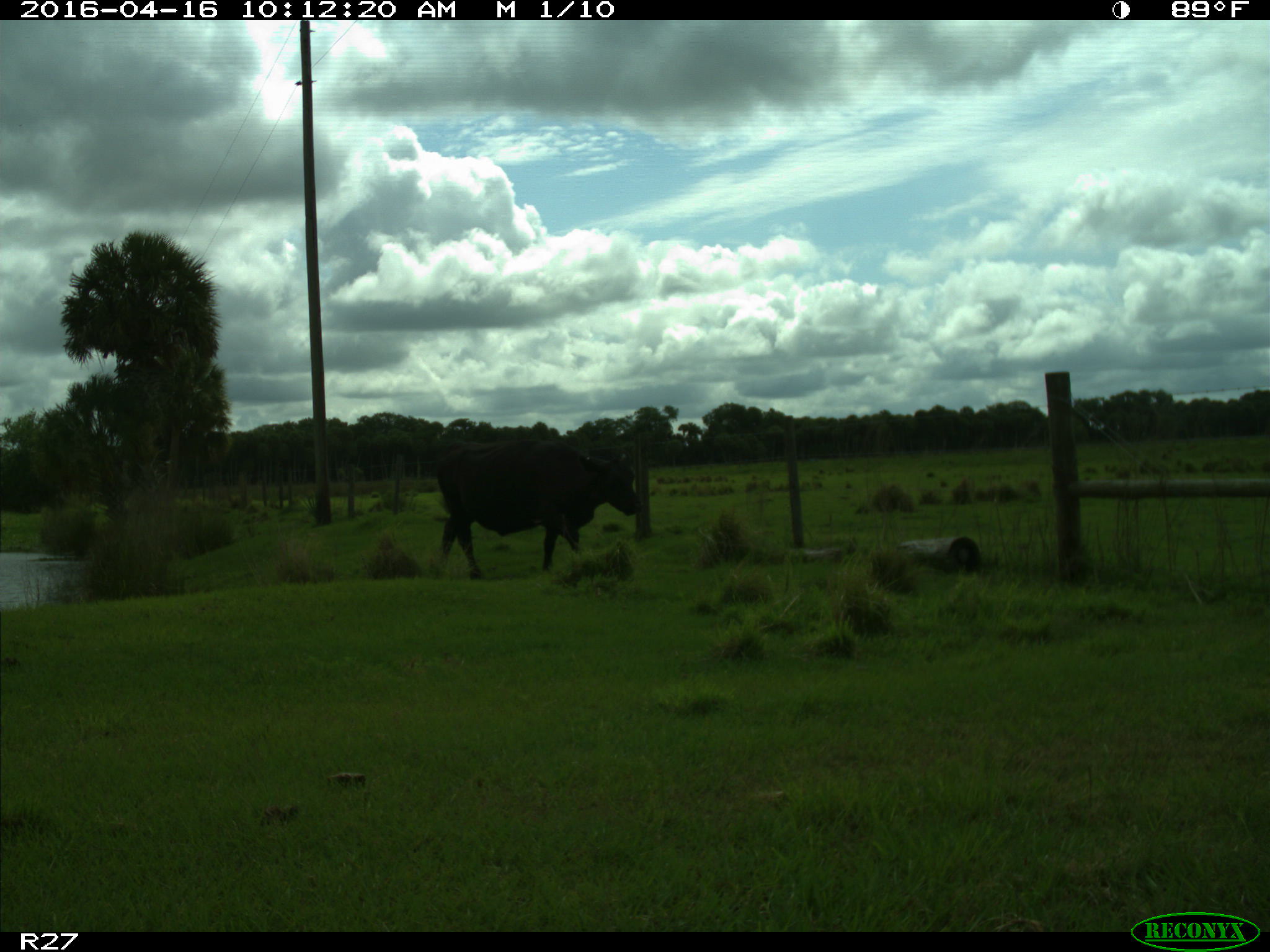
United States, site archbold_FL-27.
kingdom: Animalia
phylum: Chordata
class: Mammalia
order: Artiodactyla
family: Bovidae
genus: Bos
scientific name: Bos taurus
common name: domestic cow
Bos taurus (domestic cow).